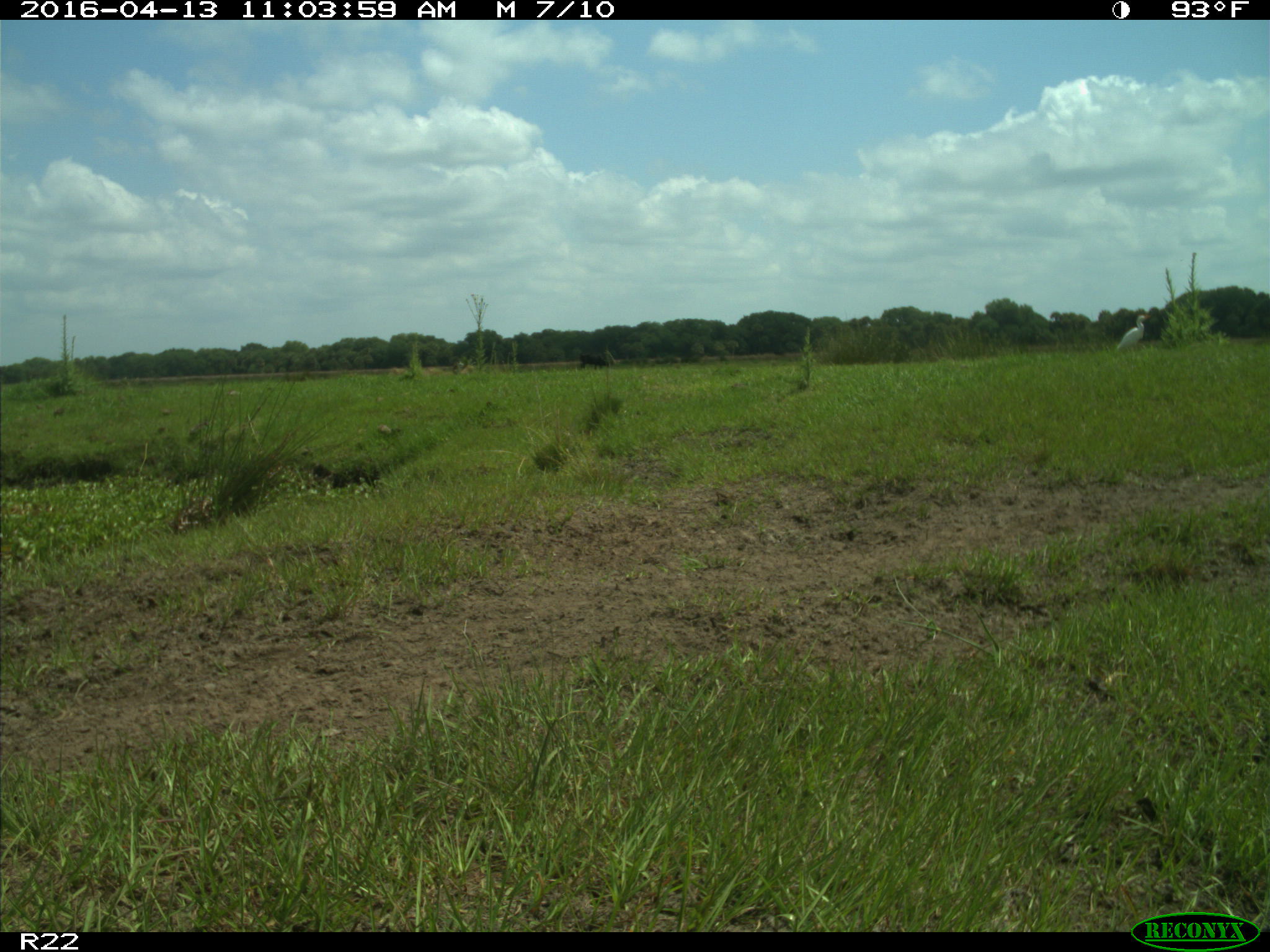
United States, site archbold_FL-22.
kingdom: Animalia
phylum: Chordata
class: Aves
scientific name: Aves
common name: birds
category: unidentified bird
Unidentified bird (birds) (Aves).